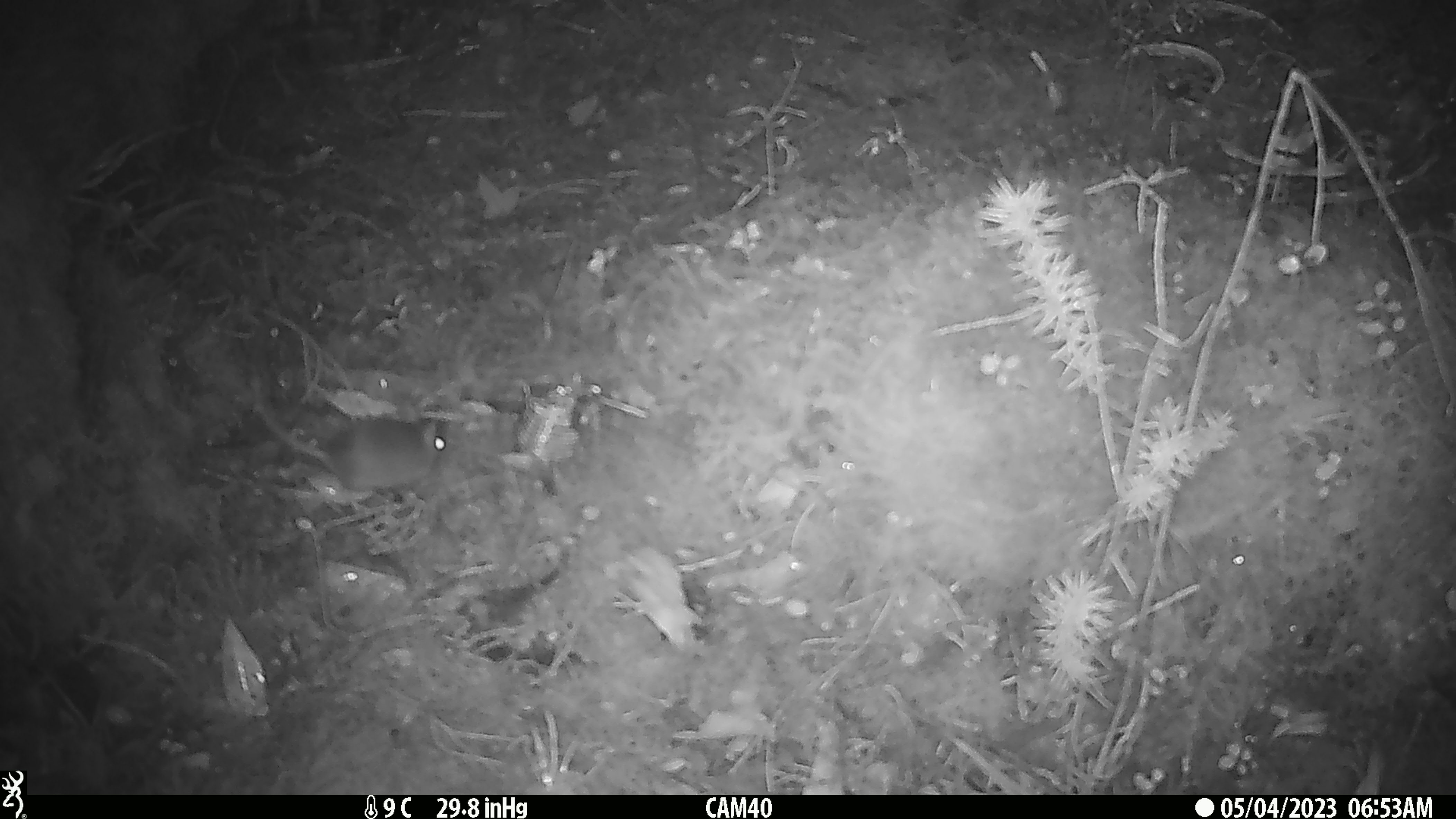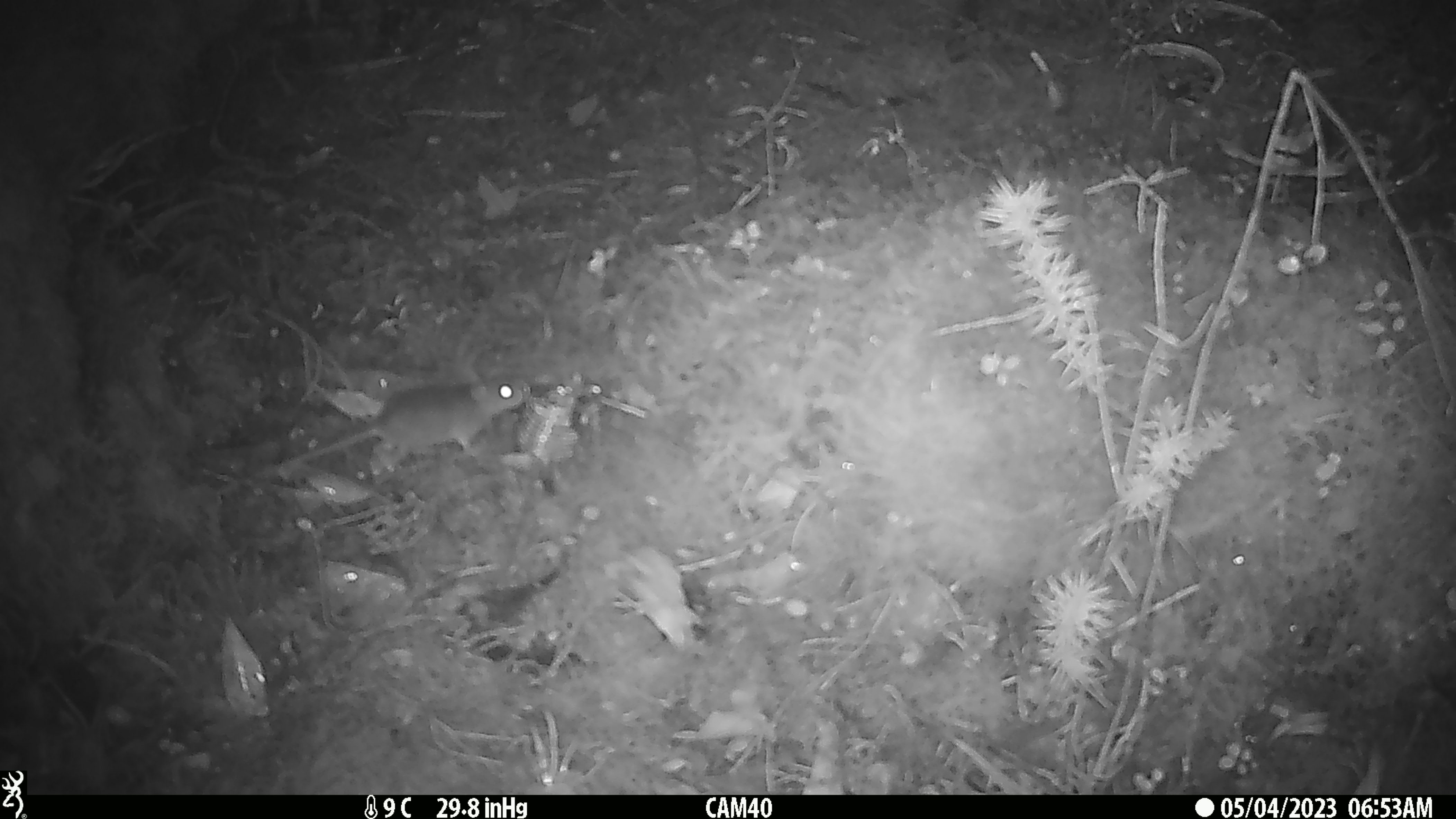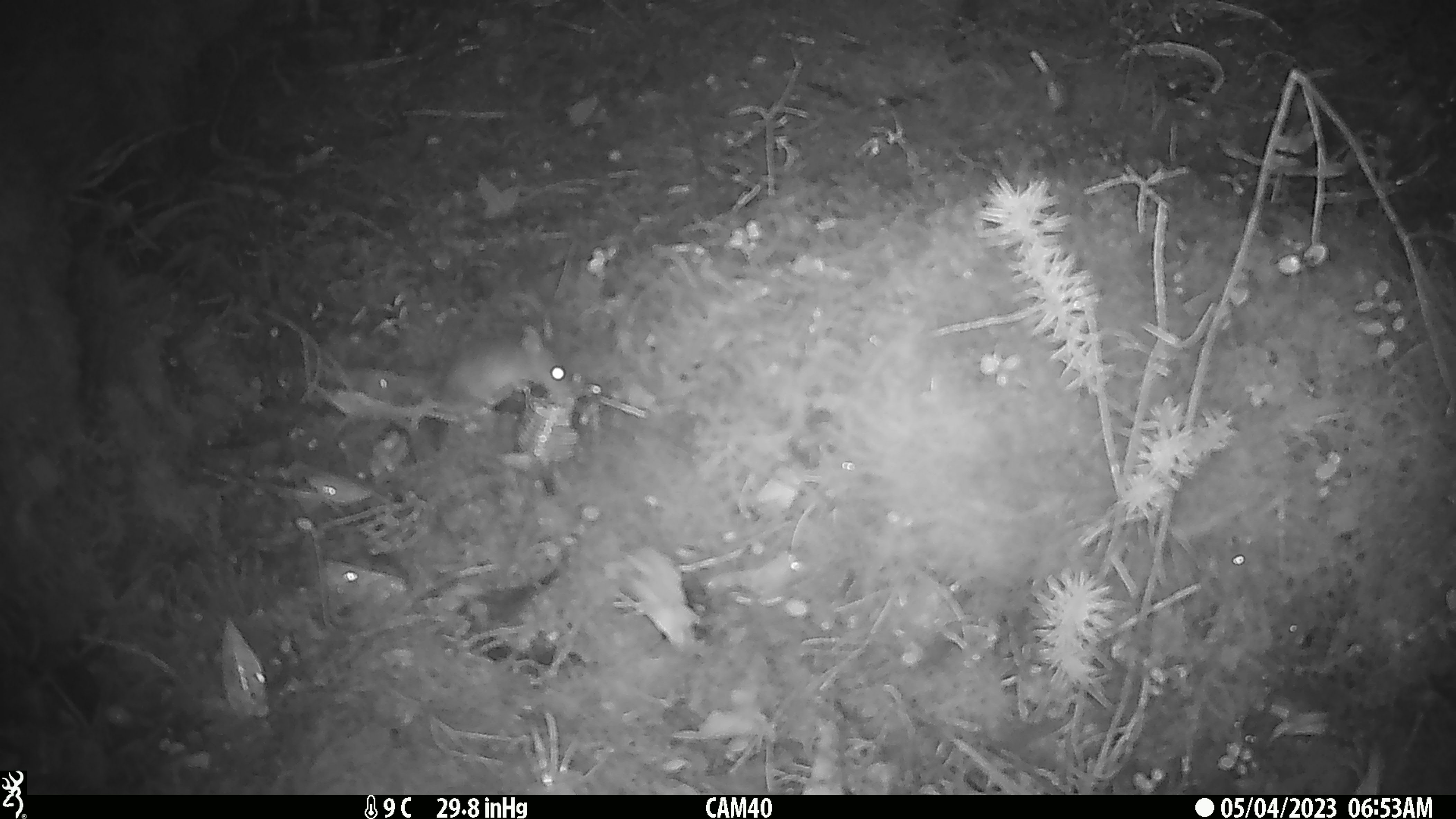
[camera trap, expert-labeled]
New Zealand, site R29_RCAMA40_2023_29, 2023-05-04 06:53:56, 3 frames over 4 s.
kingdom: Animalia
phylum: Chordata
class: Mammalia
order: Rodentia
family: Muridae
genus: Mus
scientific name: Mus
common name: mouse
Mouse (Mus).